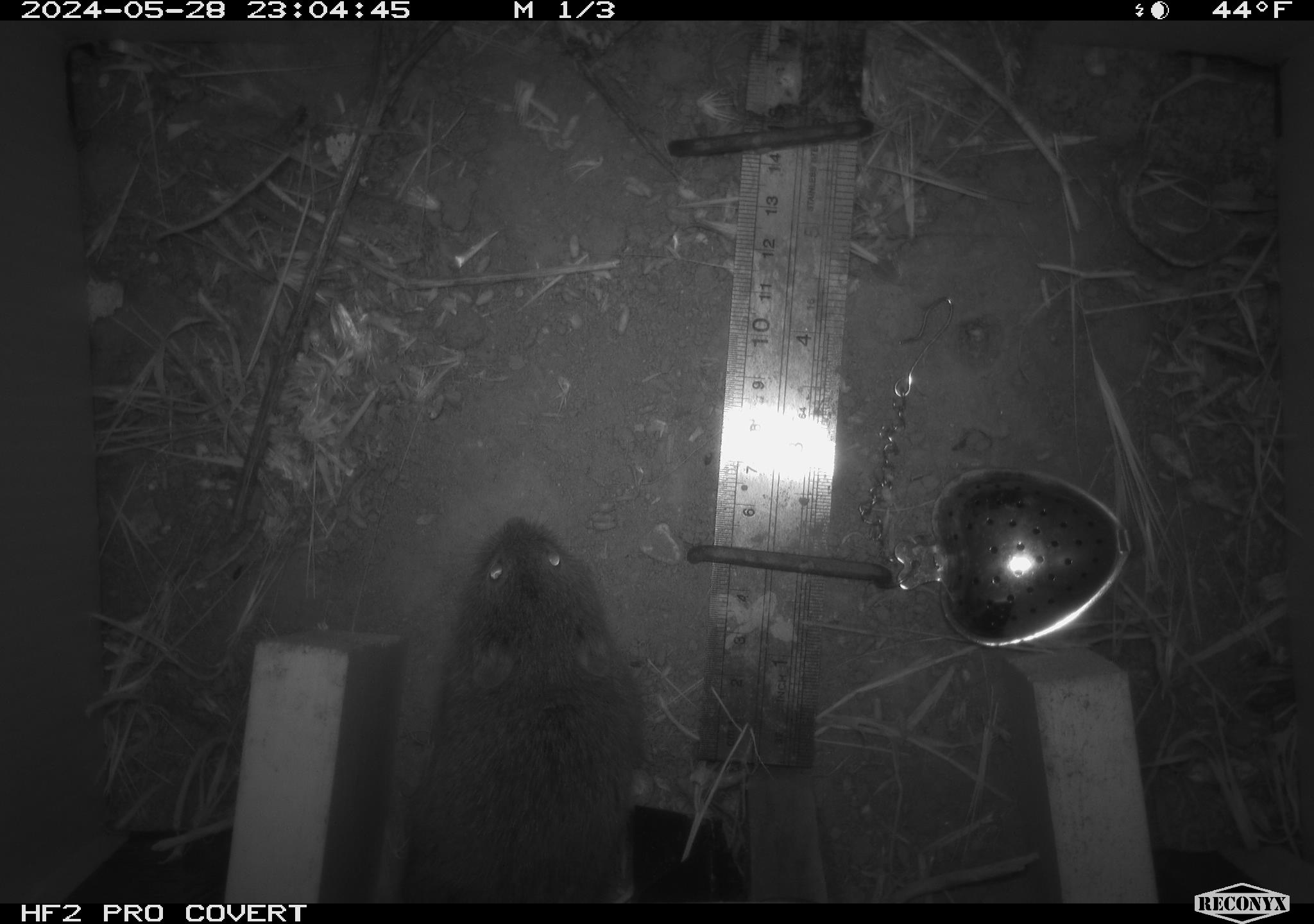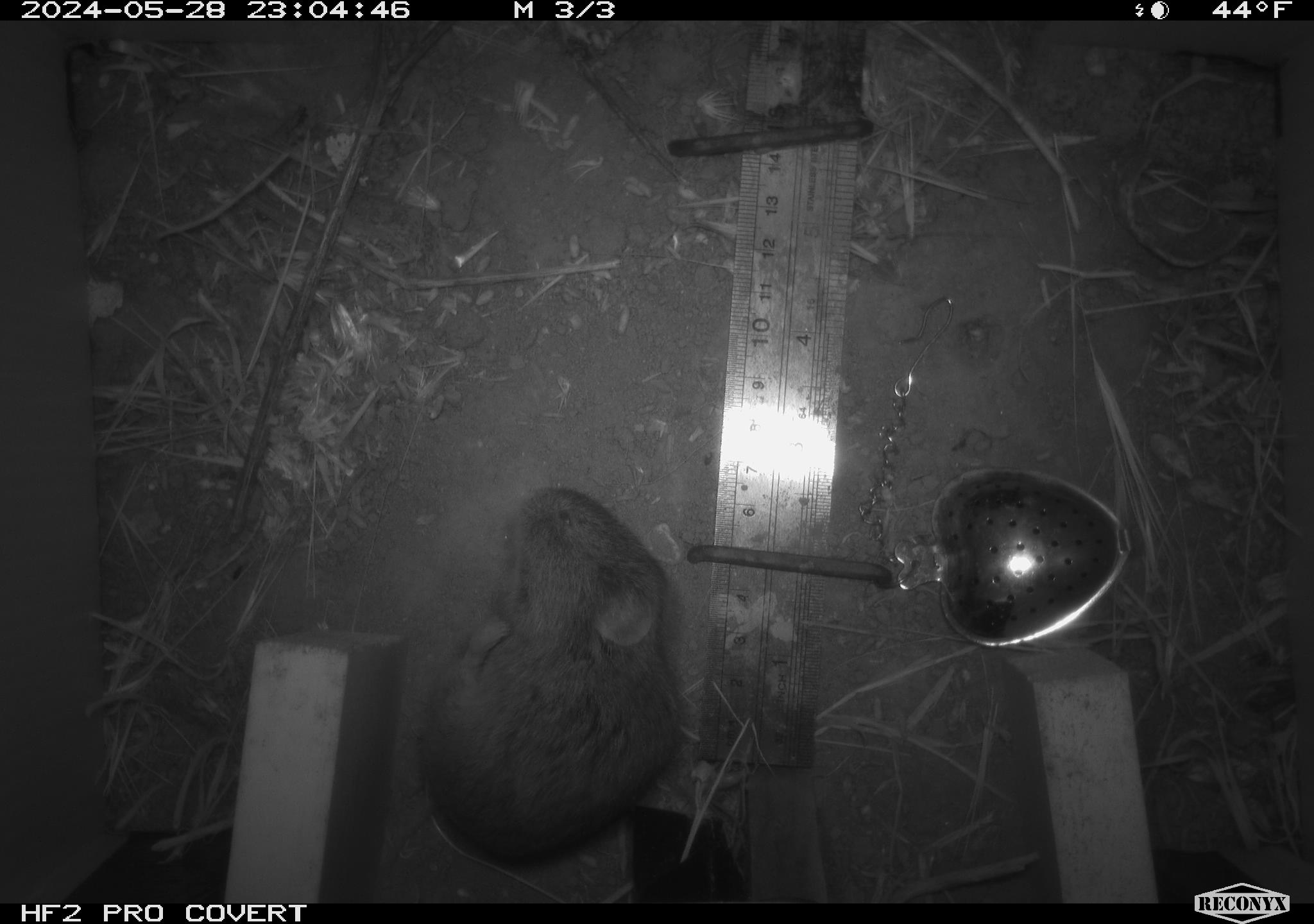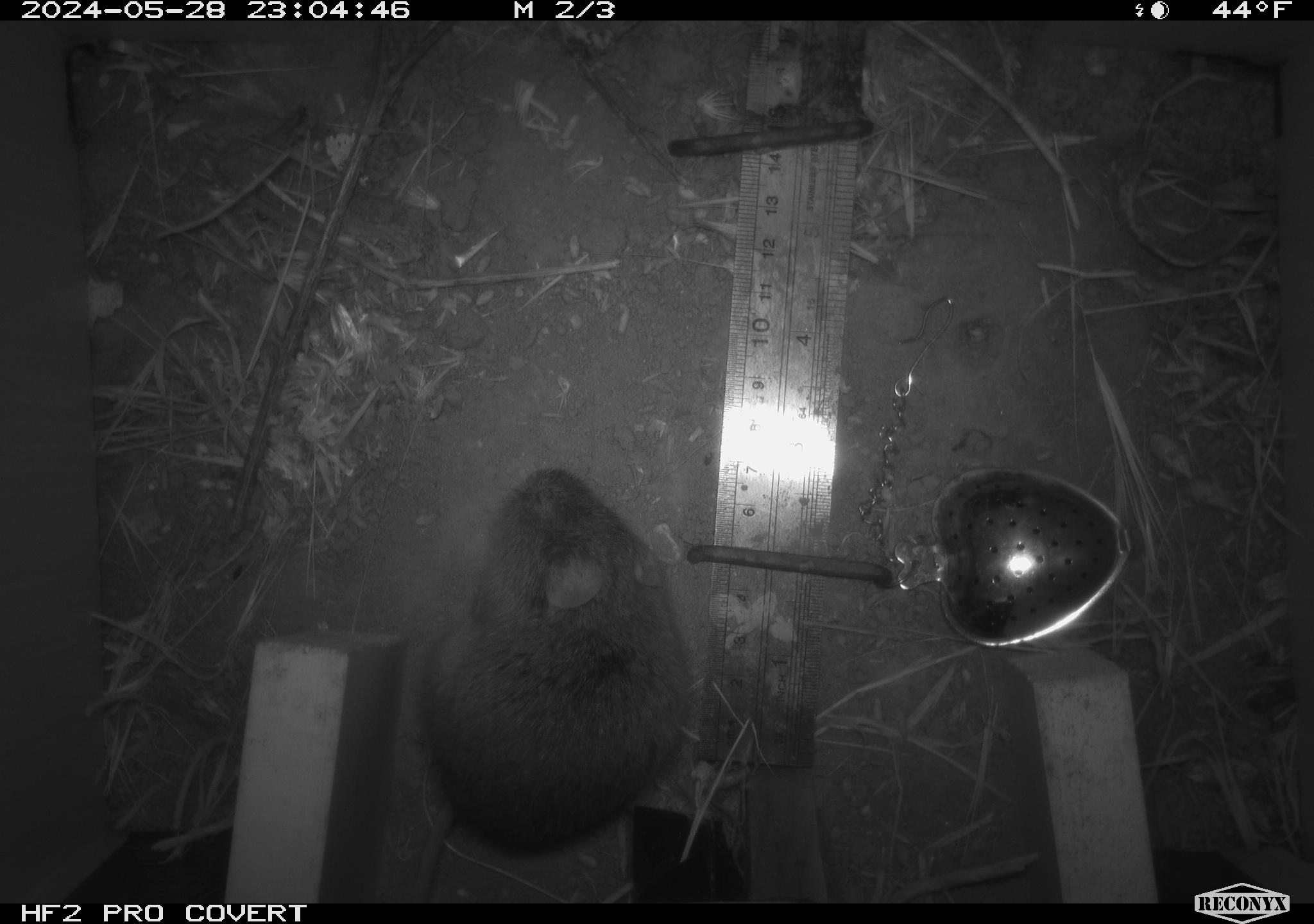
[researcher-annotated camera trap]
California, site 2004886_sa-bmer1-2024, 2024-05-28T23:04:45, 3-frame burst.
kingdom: Animalia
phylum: Chordata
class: Mammalia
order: Rodentia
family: Cricetidae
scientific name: Arvicolinae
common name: voles, lemmings, and muskrats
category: arvicolinae subfamily